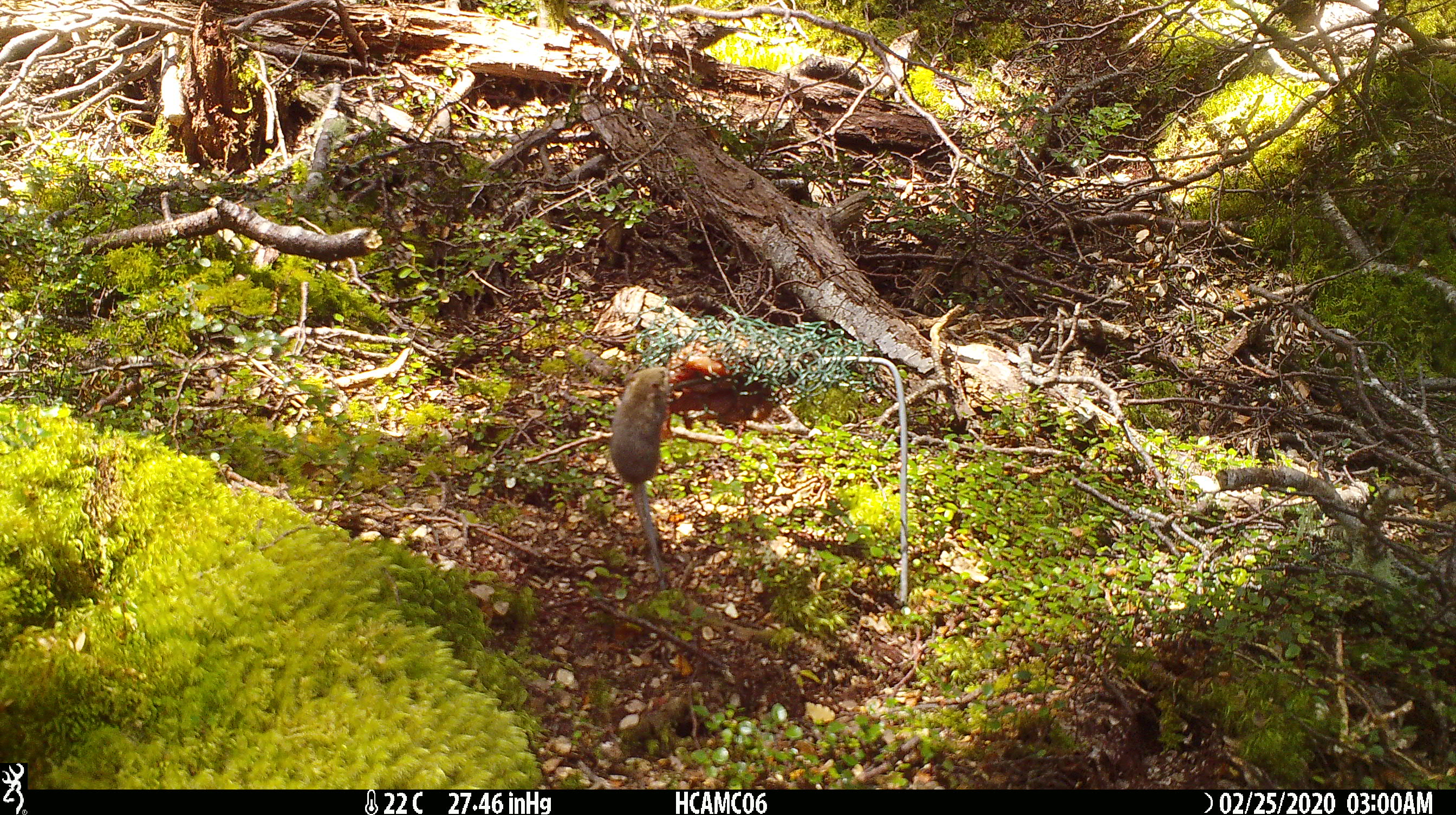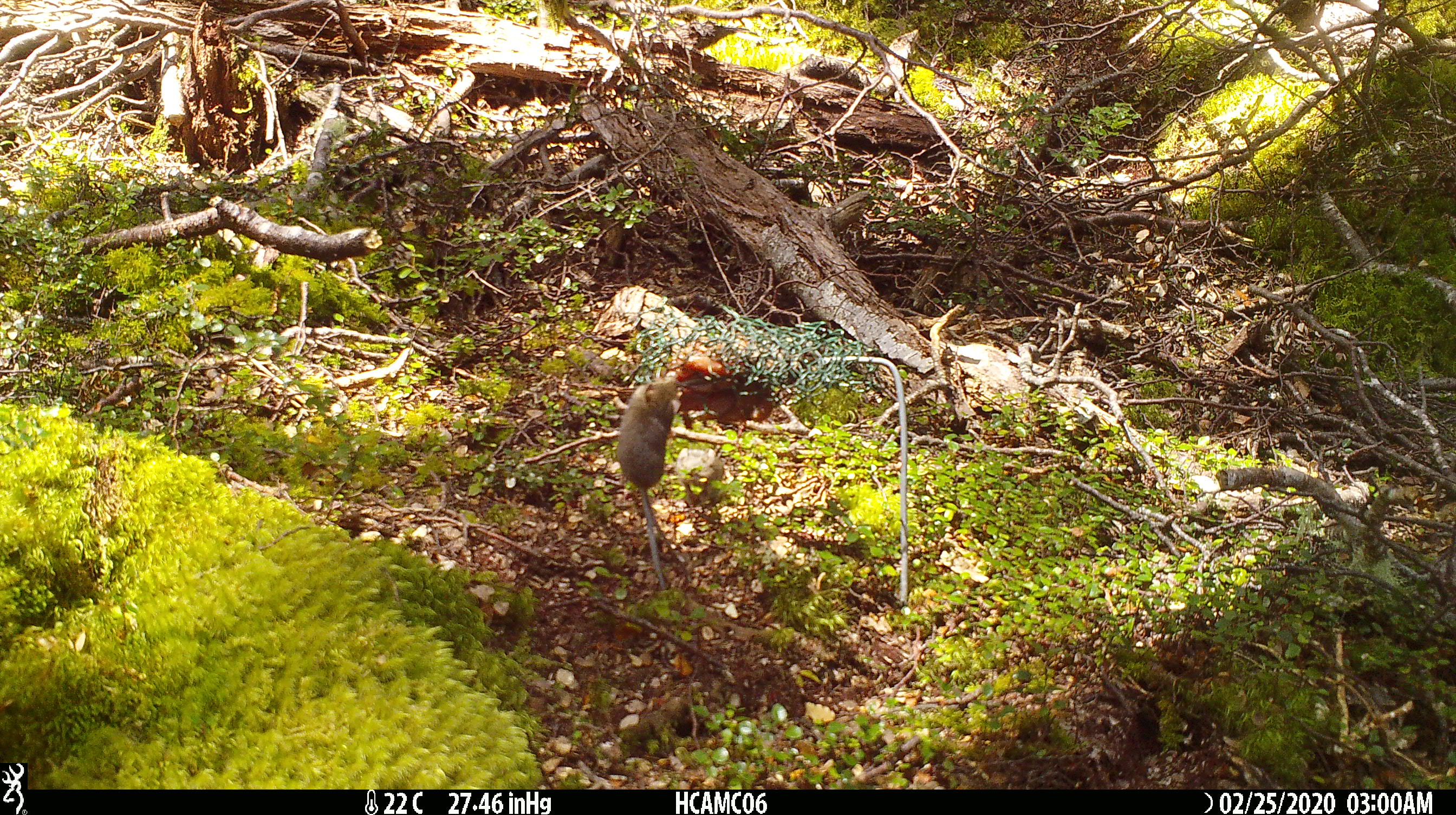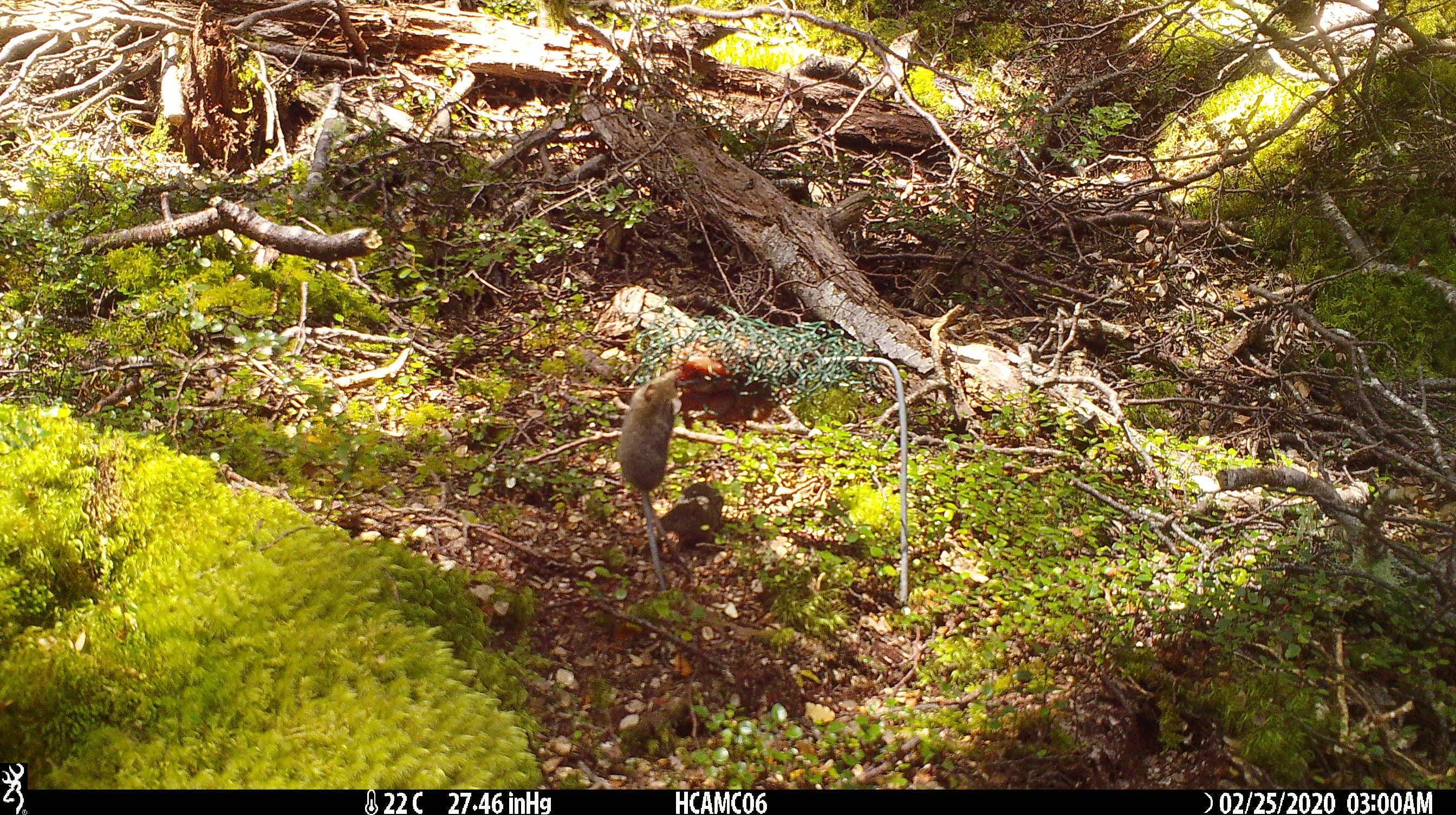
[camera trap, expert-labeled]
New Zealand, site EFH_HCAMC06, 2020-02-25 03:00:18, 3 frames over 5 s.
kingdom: Animalia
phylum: Chordata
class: Mammalia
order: Rodentia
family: Muridae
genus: Mus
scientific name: Mus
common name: mouse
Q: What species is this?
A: Mouse (Mus).